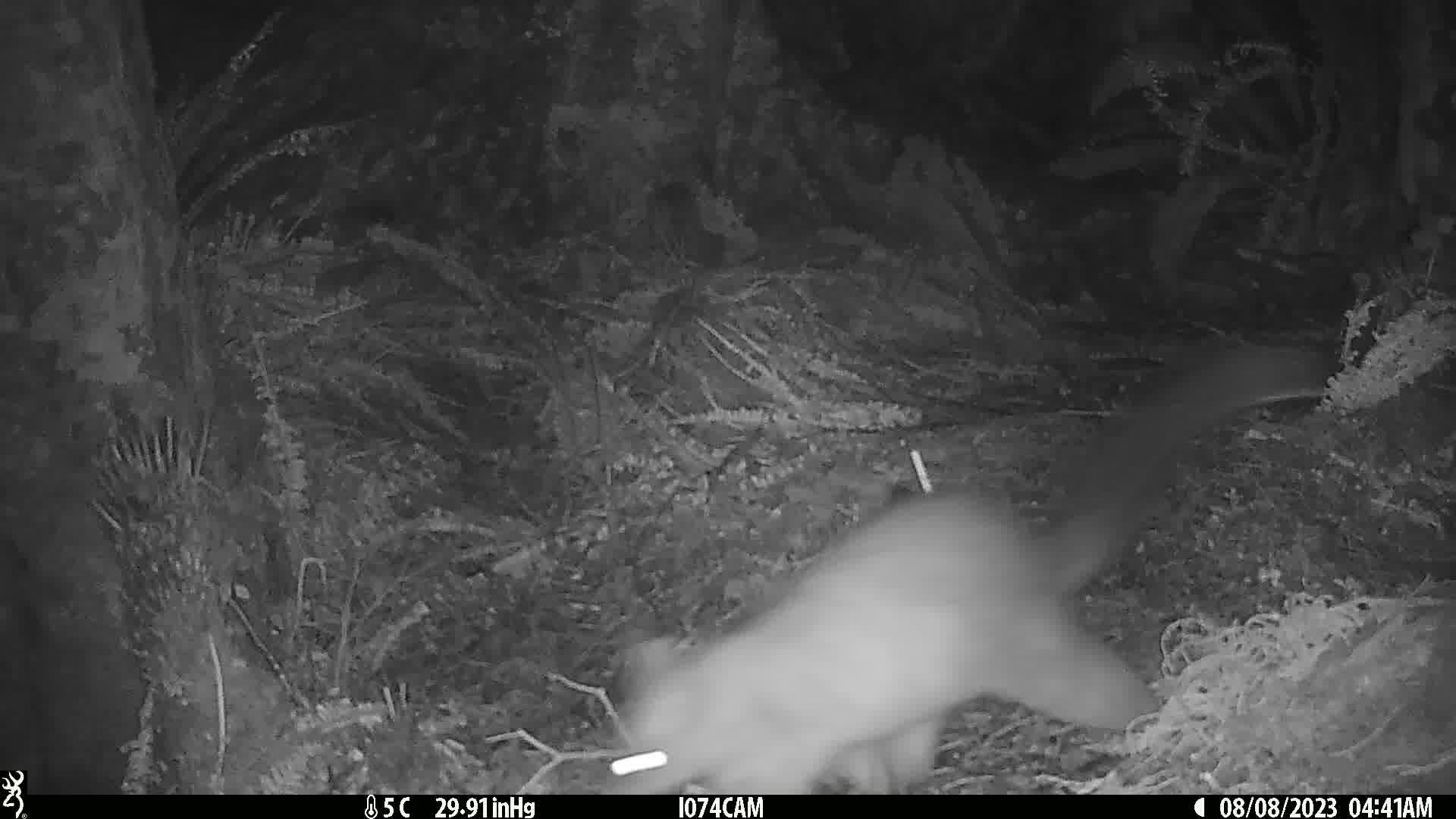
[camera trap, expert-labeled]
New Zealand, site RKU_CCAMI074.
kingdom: Animalia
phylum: Chordata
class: Mammalia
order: Diprotodontia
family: Phalangeridae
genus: Trichosurus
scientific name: Trichosurus vulpecula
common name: common brushtail possum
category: possum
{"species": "possum (common brushtail possum) (Trichosurus vulpecula)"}